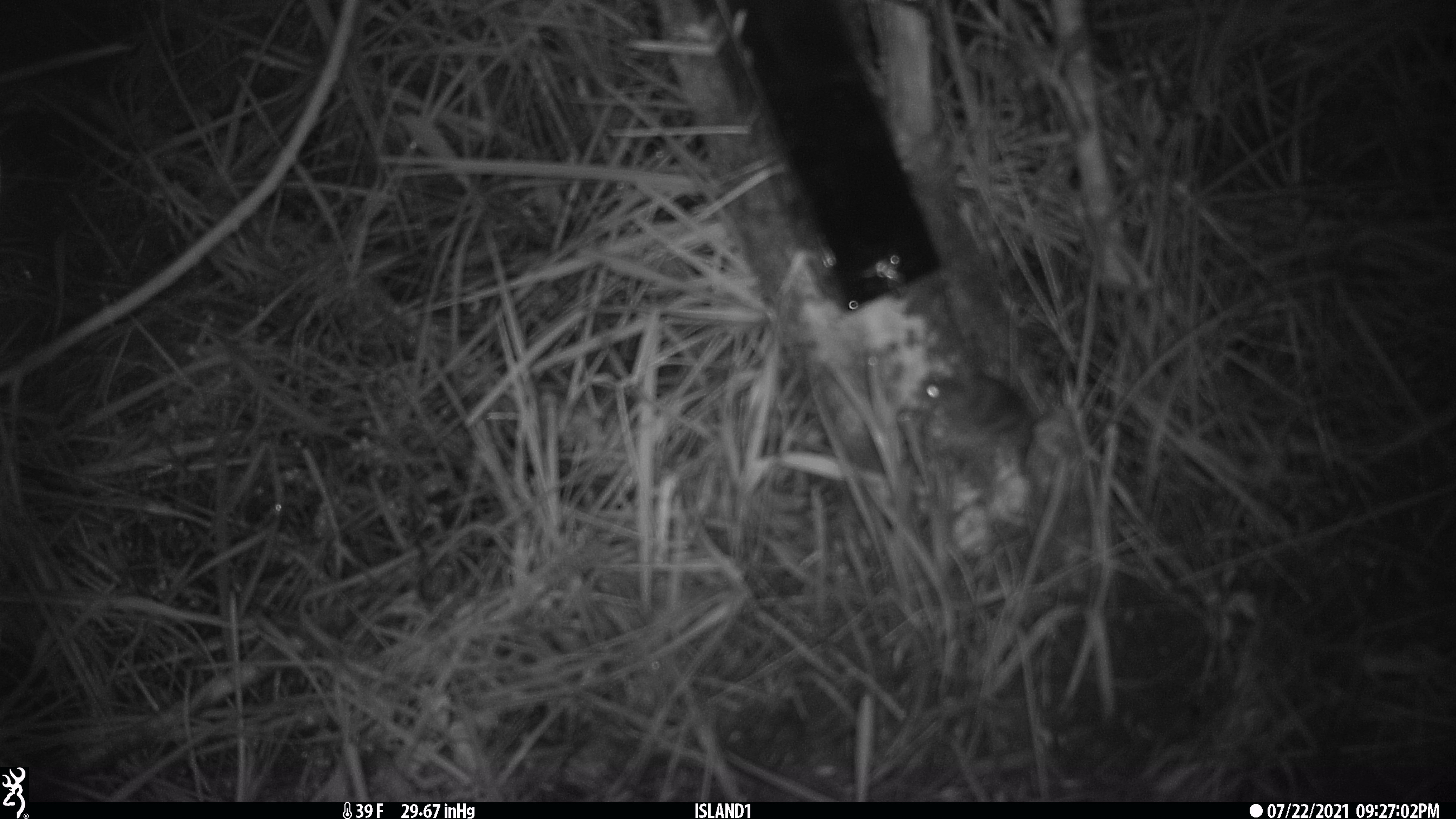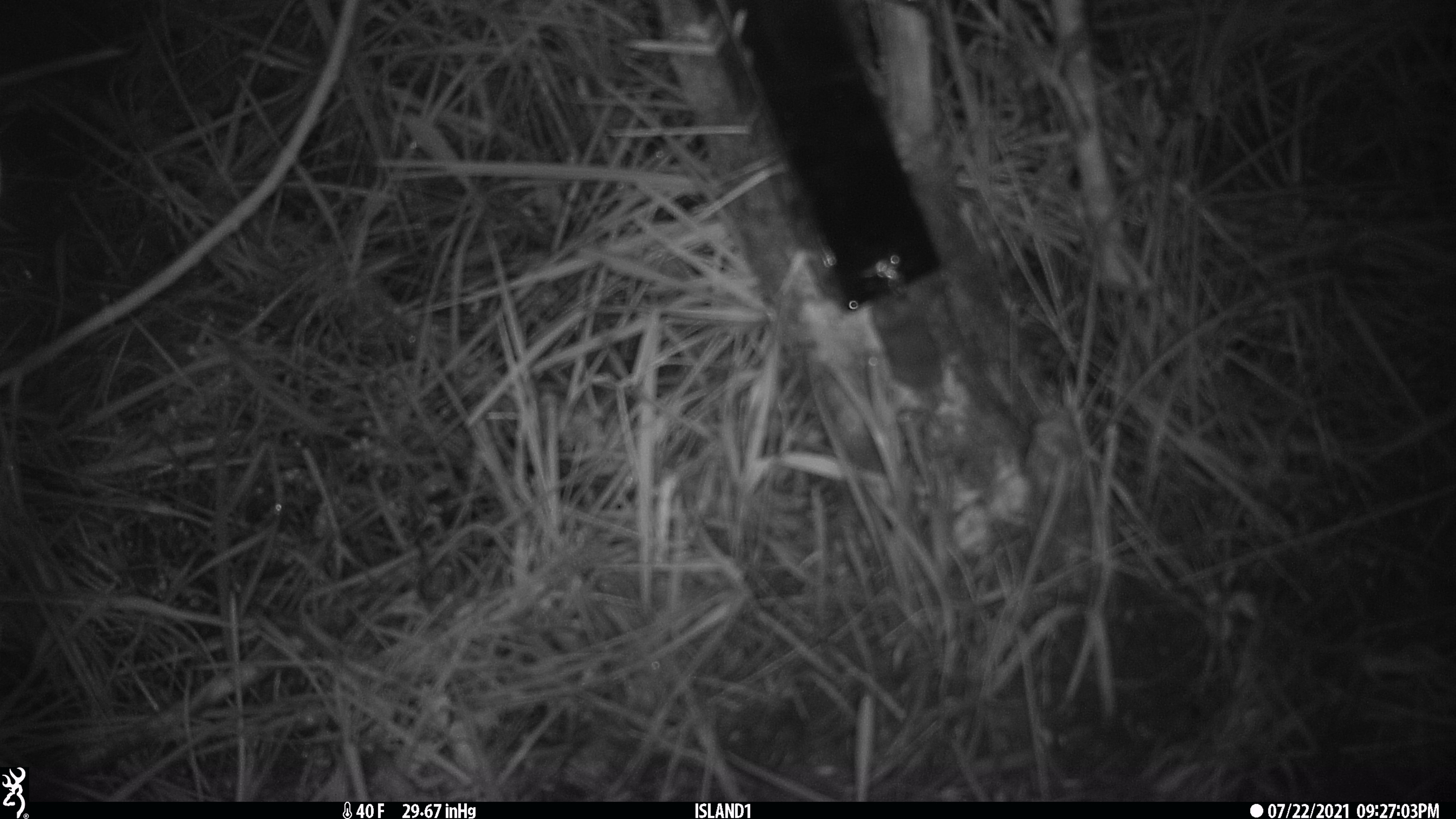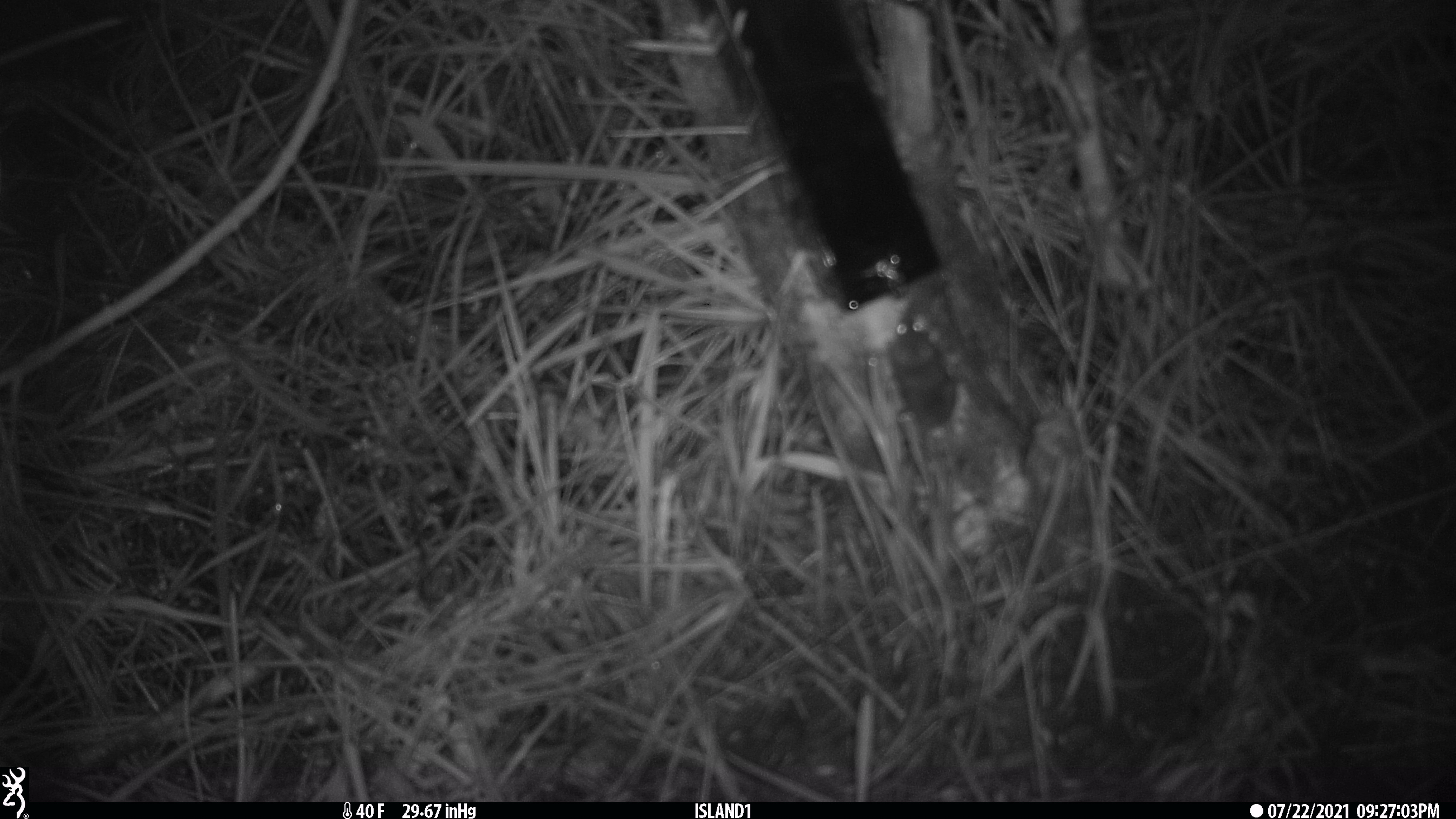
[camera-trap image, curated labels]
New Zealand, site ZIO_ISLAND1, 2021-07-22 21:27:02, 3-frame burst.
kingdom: Animalia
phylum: Chordata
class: Mammalia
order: Rodentia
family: Muridae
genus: Mus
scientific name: Mus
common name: mouse